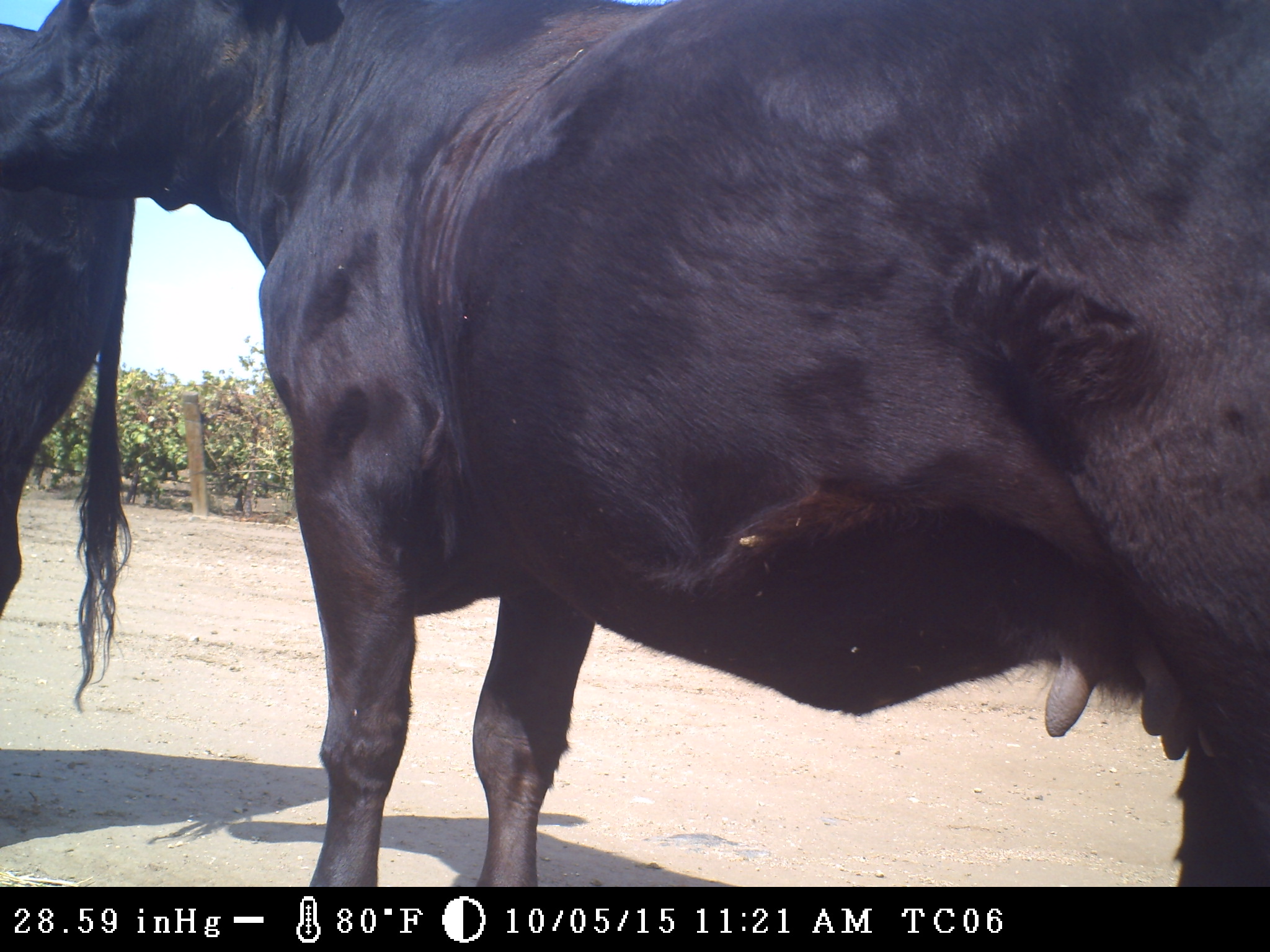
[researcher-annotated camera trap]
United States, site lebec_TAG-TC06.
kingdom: Animalia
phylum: Chordata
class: Mammalia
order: Artiodactyla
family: Bovidae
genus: Bos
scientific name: Bos taurus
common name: domestic cow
Bos taurus (domestic cow).